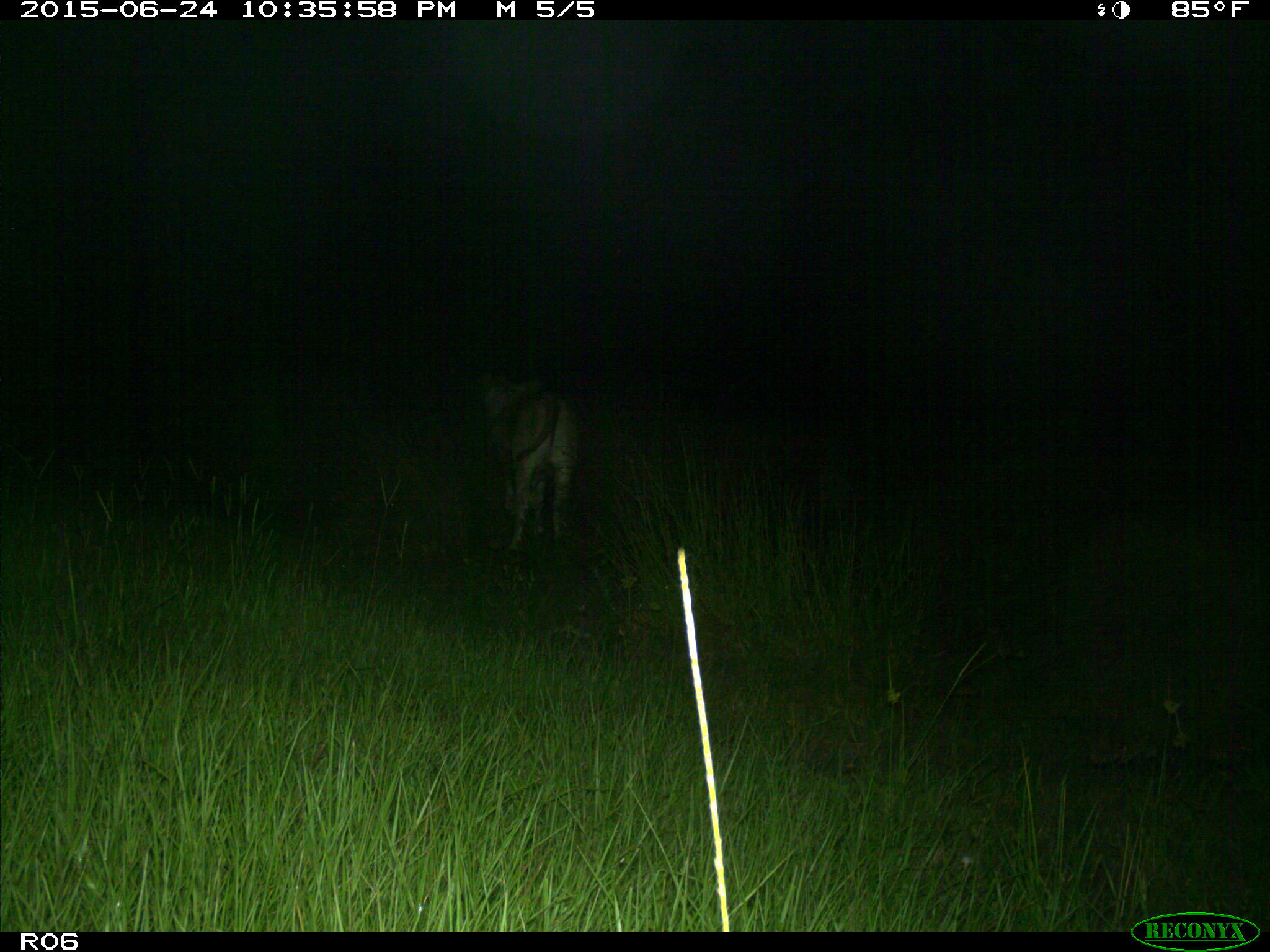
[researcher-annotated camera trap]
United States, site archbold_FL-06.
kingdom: Animalia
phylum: Chordata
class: Mammalia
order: Artiodactyla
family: Bovidae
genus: Bos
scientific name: Bos taurus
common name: domestic cow